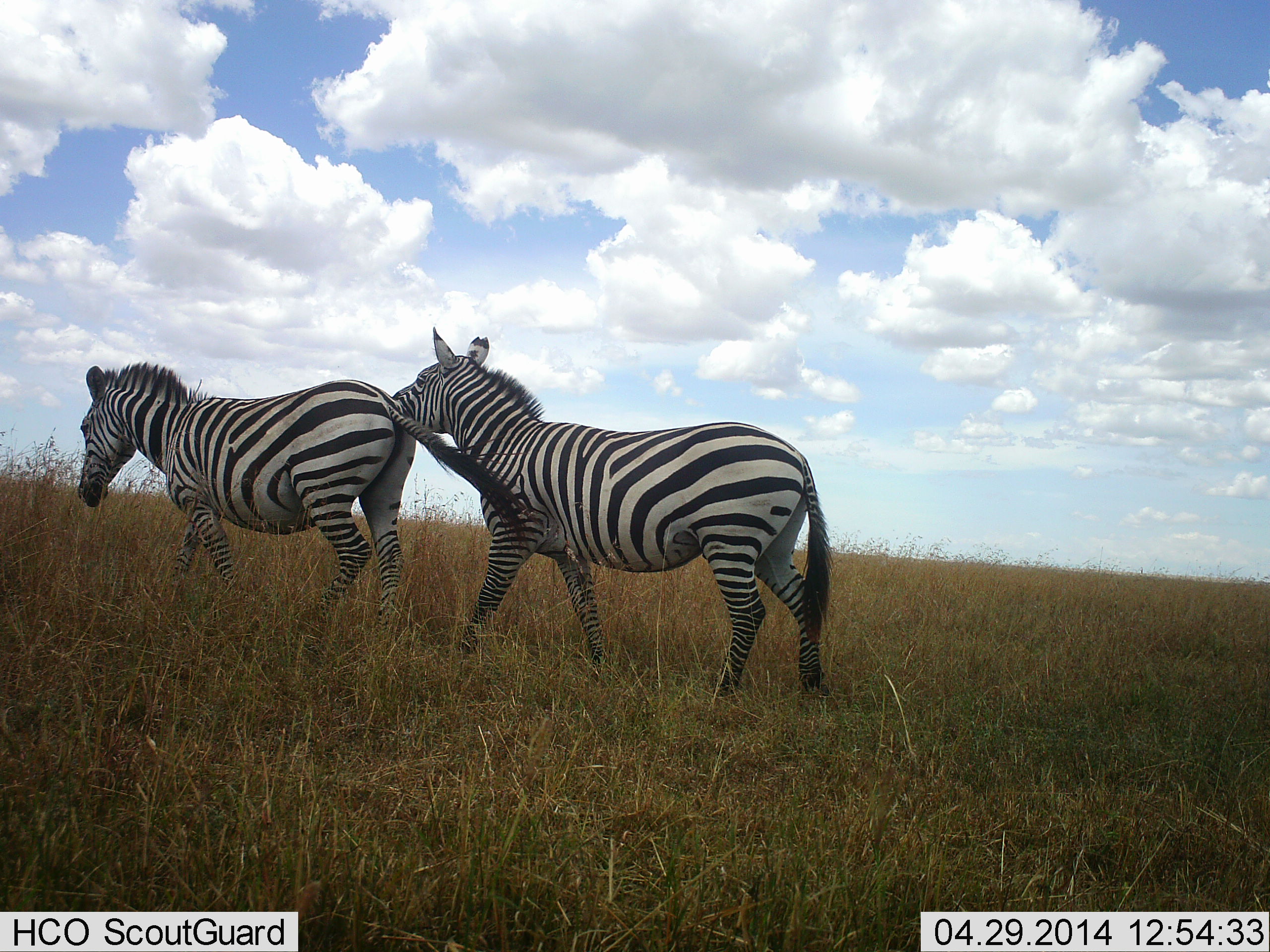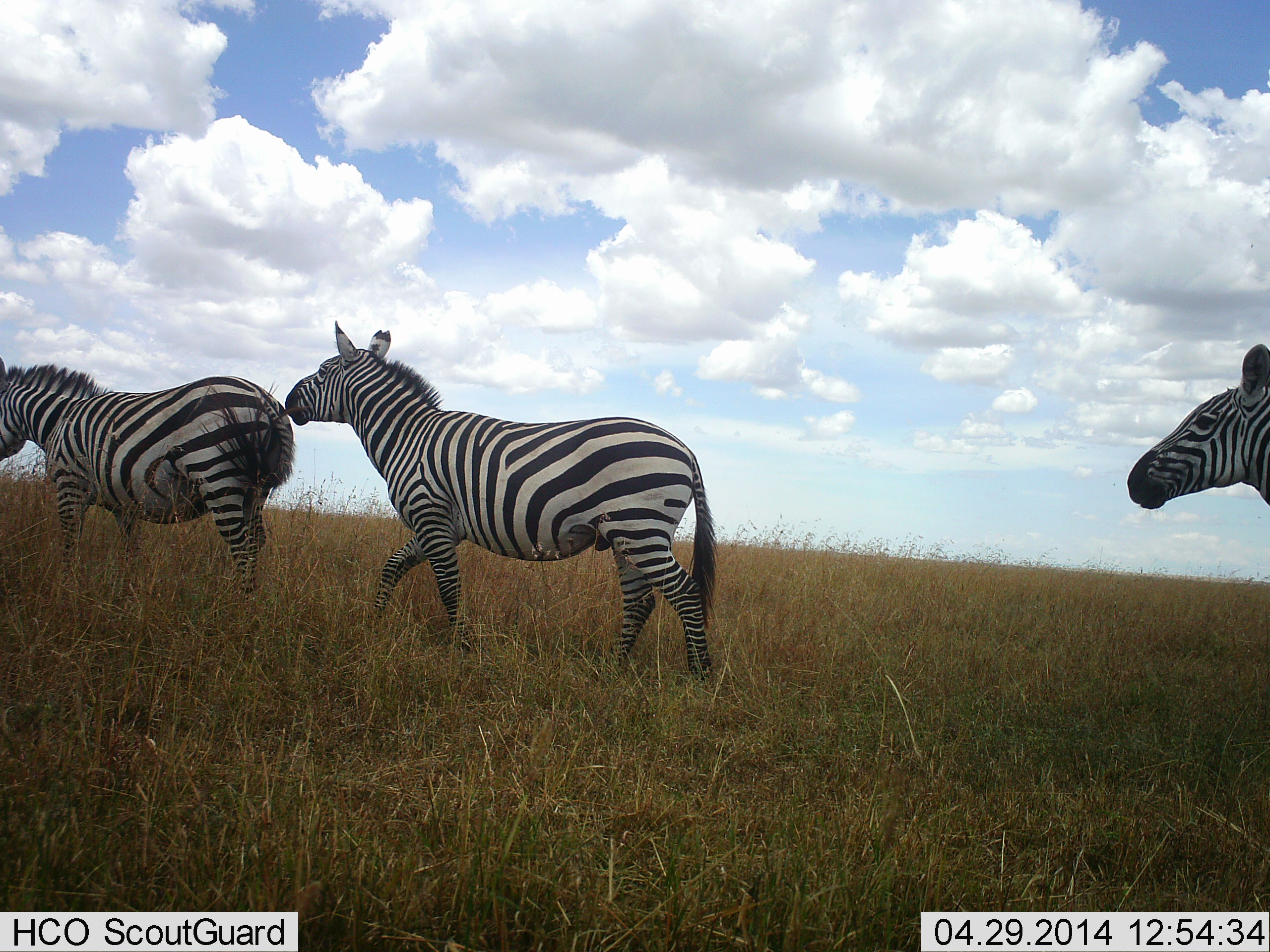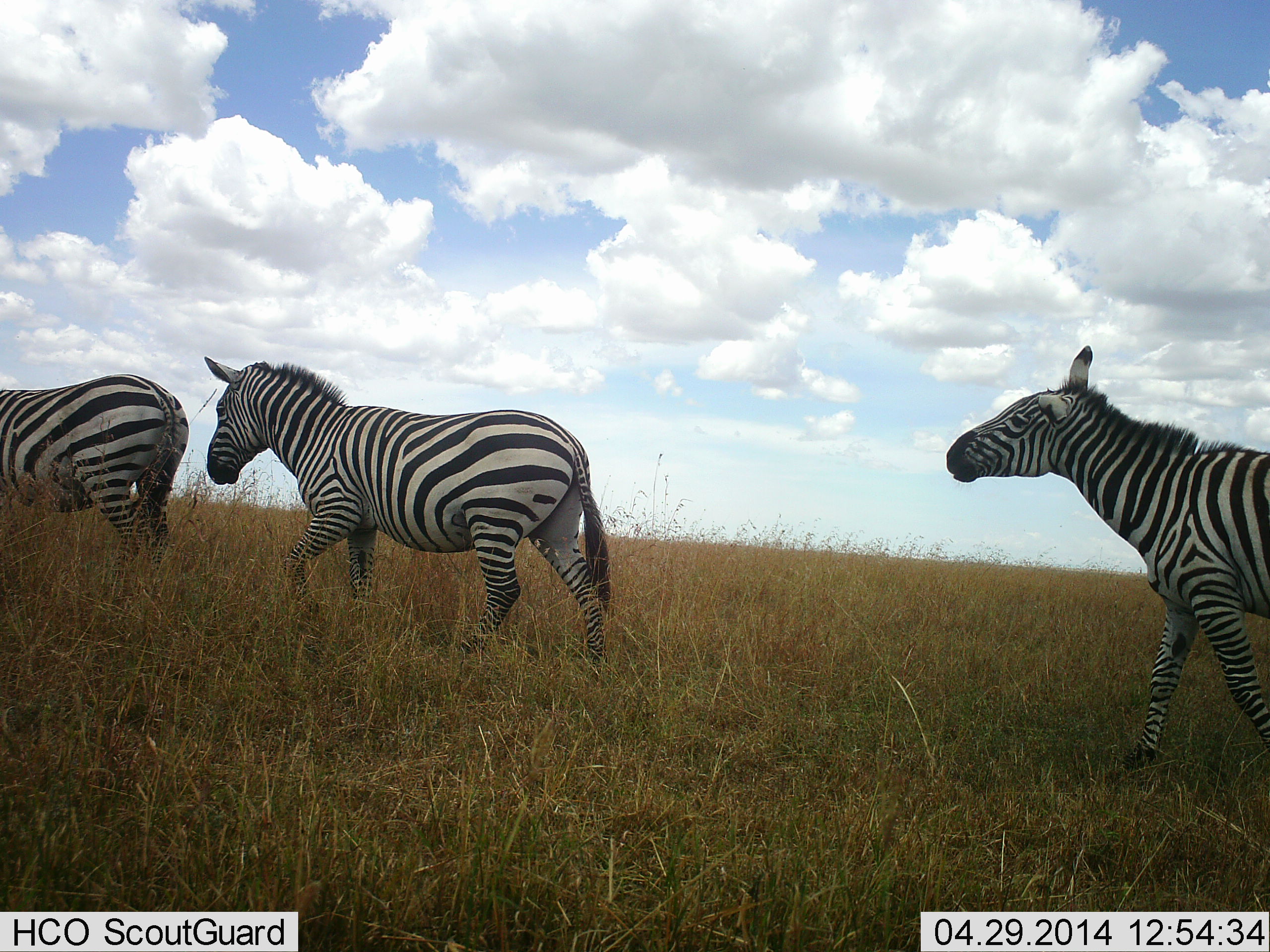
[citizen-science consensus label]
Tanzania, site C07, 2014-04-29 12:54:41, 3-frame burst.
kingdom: Animalia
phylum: Chordata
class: Mammalia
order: Perissodactyla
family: Equidae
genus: Equus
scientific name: Equus quagga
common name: plains zebra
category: zebra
Zebra (plains zebra) (Equus quagga), count 3. Behavior (volunteer vote fractions): standing 0%, resting 0%, moving 100%, interacting 20%. Young present (vote fraction): 0%. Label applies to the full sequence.